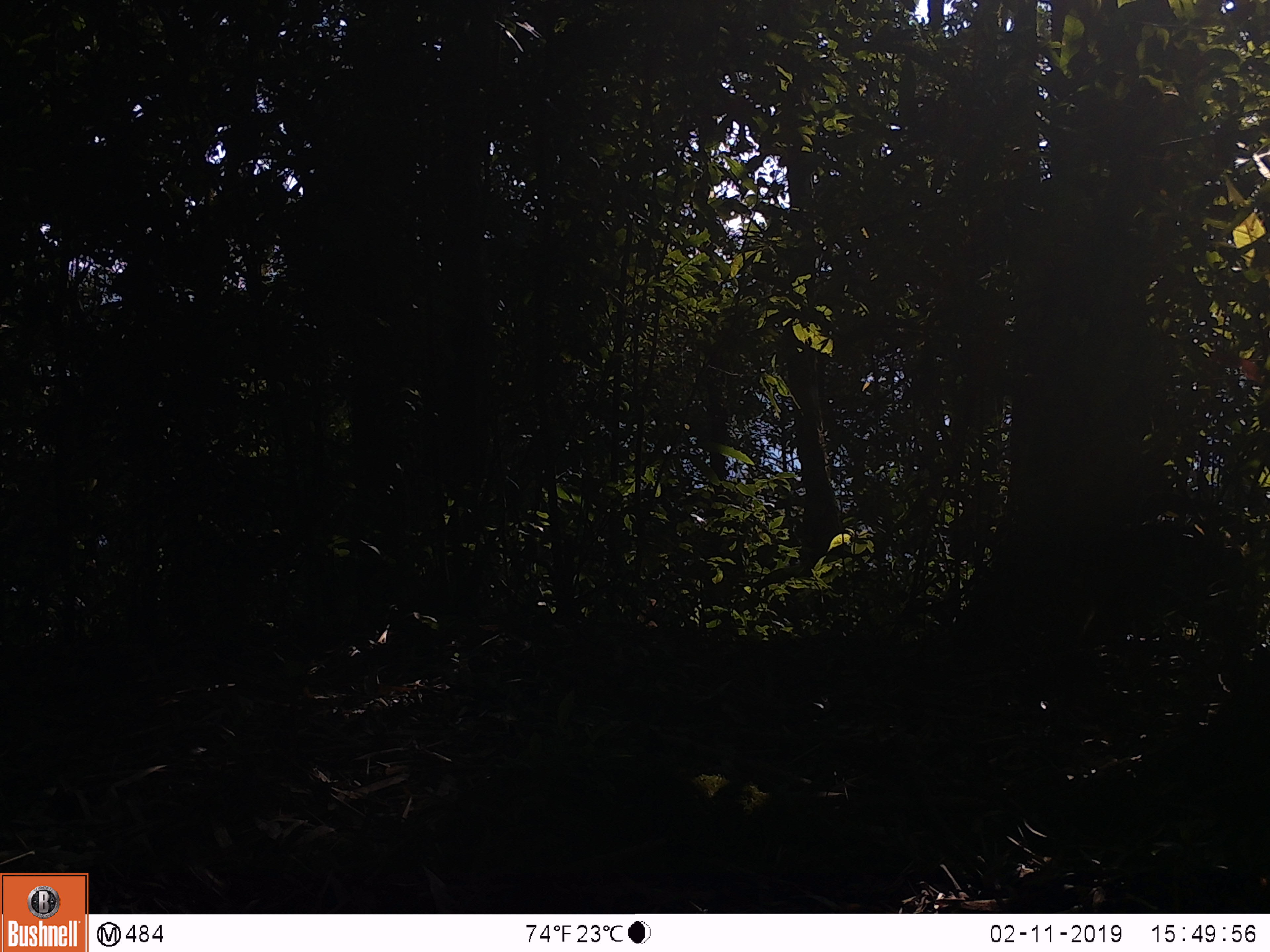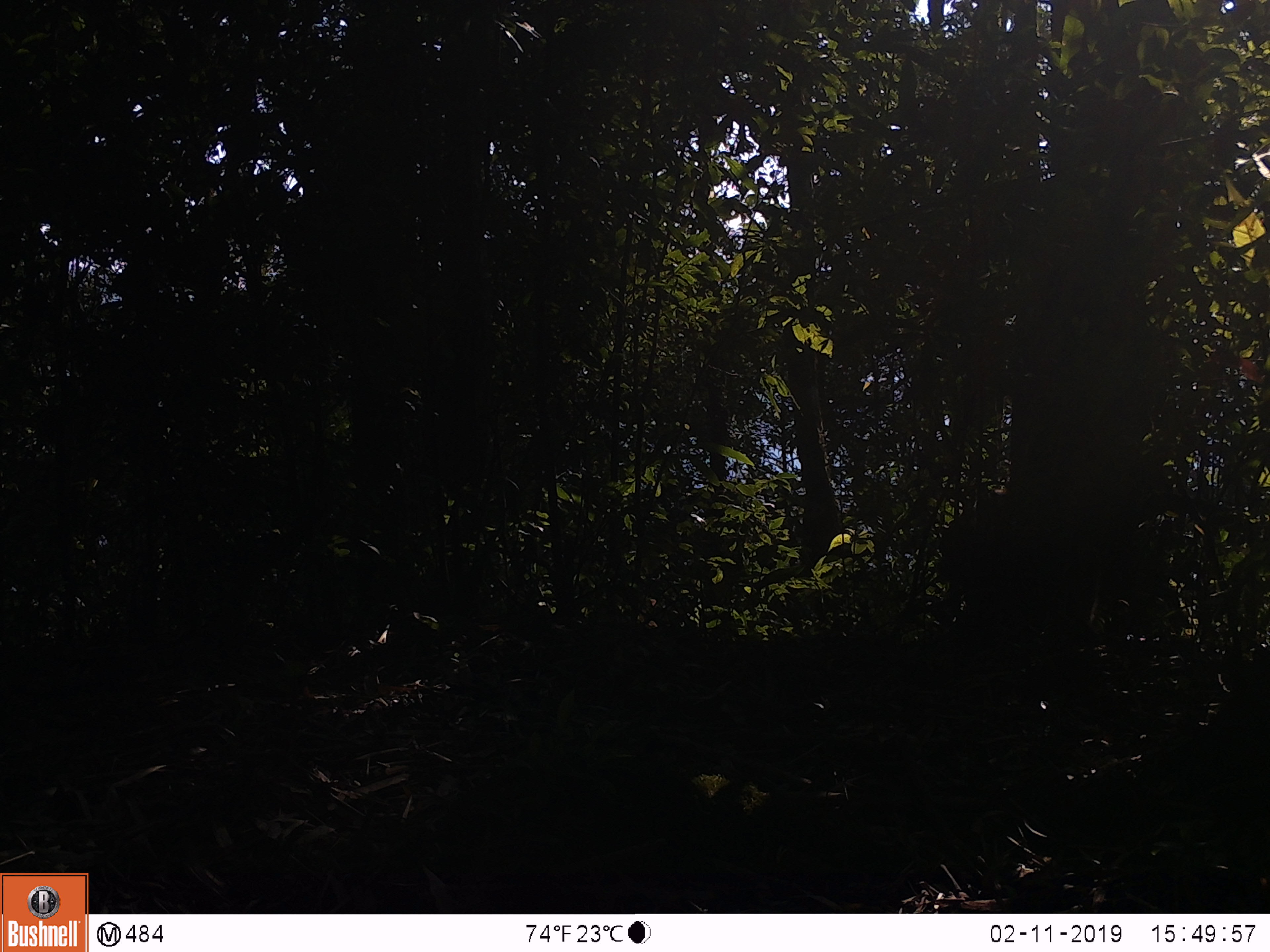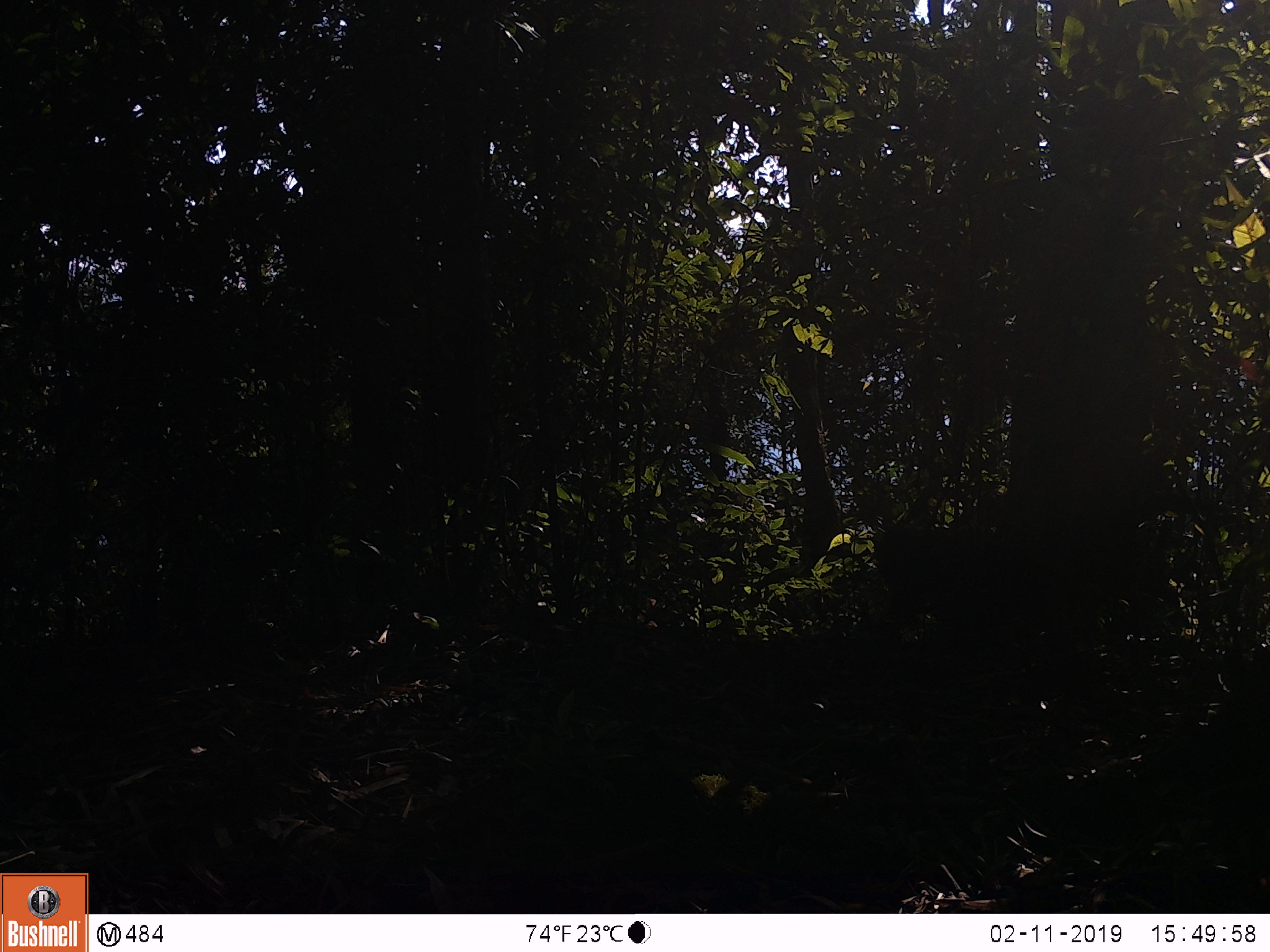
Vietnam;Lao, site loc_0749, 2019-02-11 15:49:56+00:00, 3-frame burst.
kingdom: Animalia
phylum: Chordata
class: Mammalia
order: Primates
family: Cercopithecidae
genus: Macaca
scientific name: Macaca arctoides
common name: stump-tailed macaque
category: stump tailed macaque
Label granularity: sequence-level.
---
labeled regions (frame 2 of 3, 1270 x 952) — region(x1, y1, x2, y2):
stump tailed macaque: region(938, 487, 1192, 634)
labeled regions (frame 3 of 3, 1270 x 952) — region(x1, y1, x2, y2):
stump tailed macaque: region(871, 526, 948, 641)